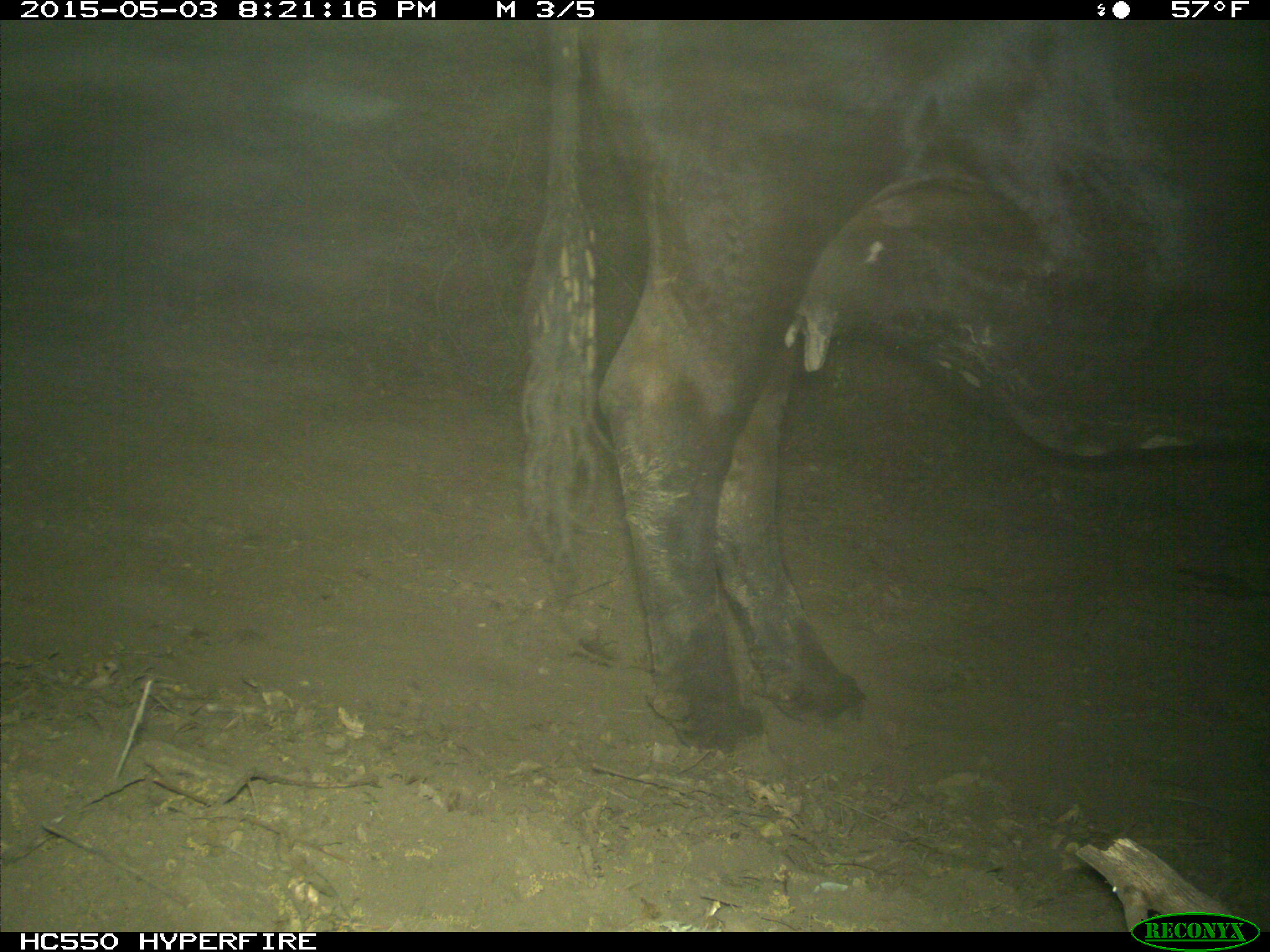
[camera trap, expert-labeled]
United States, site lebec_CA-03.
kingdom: Animalia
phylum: Chordata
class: Mammalia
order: Artiodactyla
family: Bovidae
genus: Bos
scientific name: Bos taurus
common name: domestic cow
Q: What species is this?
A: Bos taurus (domestic cow).